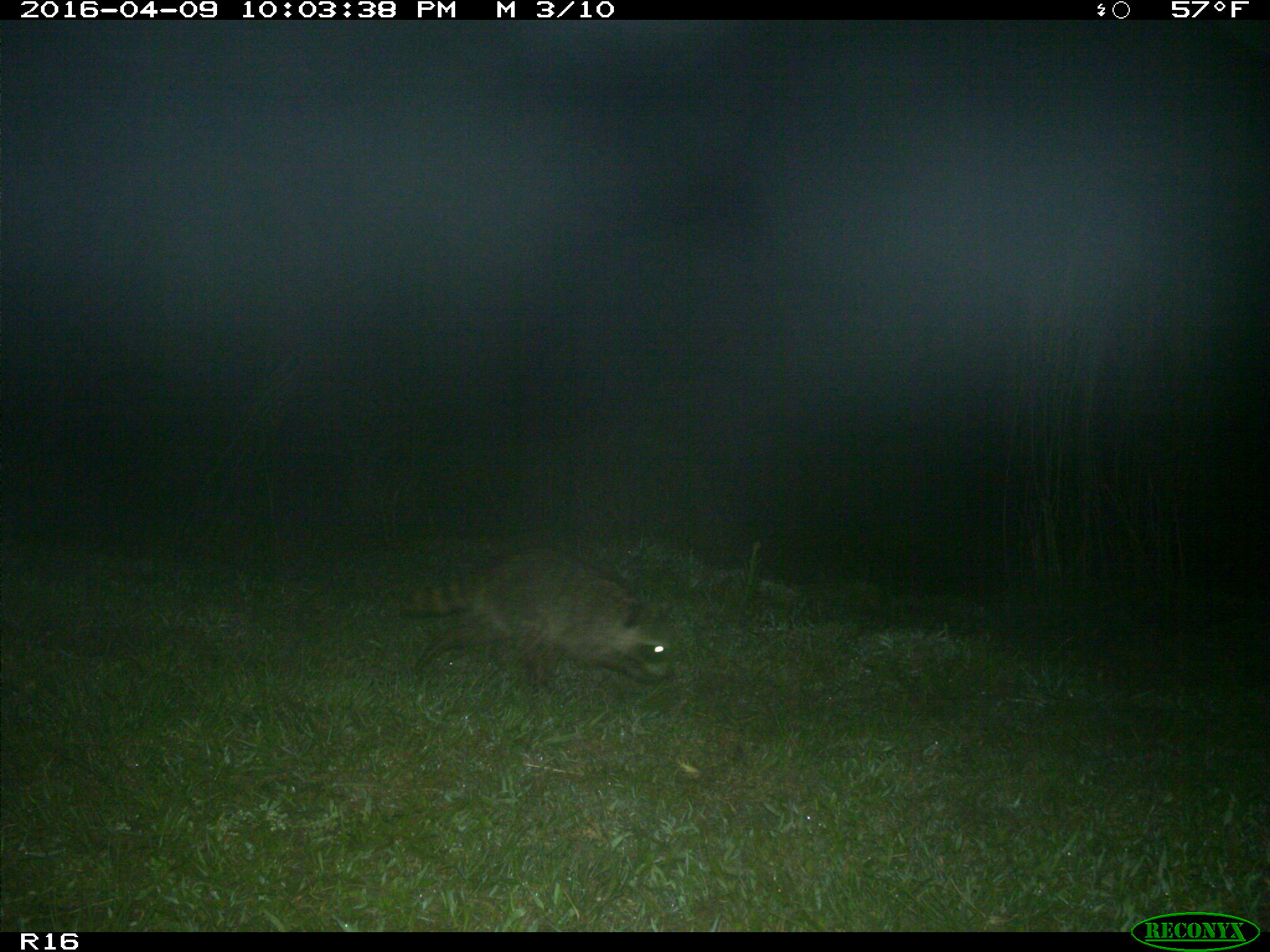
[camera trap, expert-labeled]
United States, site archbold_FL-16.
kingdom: Animalia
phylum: Chordata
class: Mammalia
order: Carnivora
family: Procyonidae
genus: Procyon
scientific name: Procyon lotor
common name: common raccoon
Procyon lotor (common raccoon).